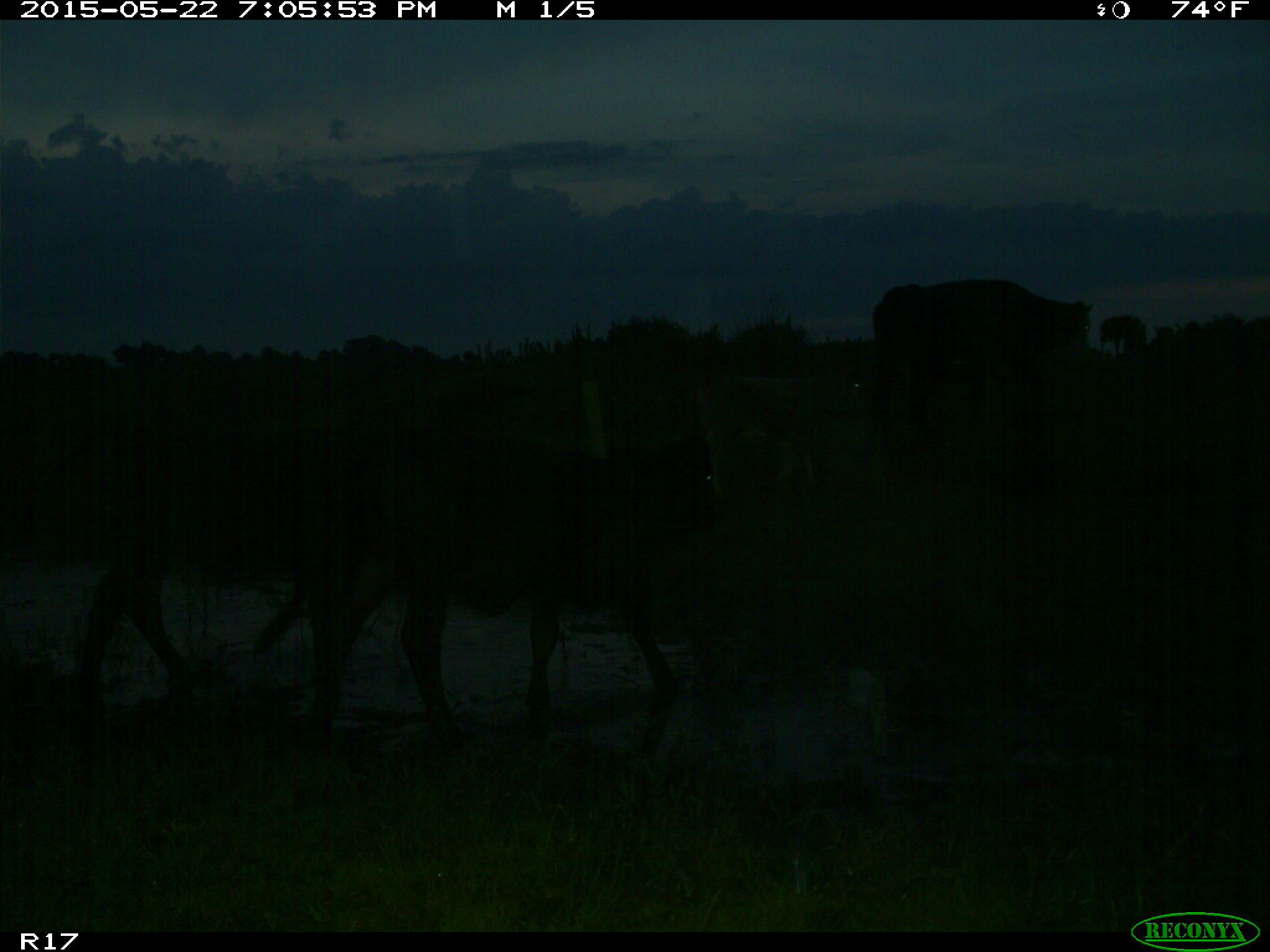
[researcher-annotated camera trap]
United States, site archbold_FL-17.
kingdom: Animalia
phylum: Chordata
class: Mammalia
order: Artiodactyla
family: Bovidae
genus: Bos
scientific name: Bos taurus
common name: domestic cow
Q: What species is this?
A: Bos taurus (domestic cow).